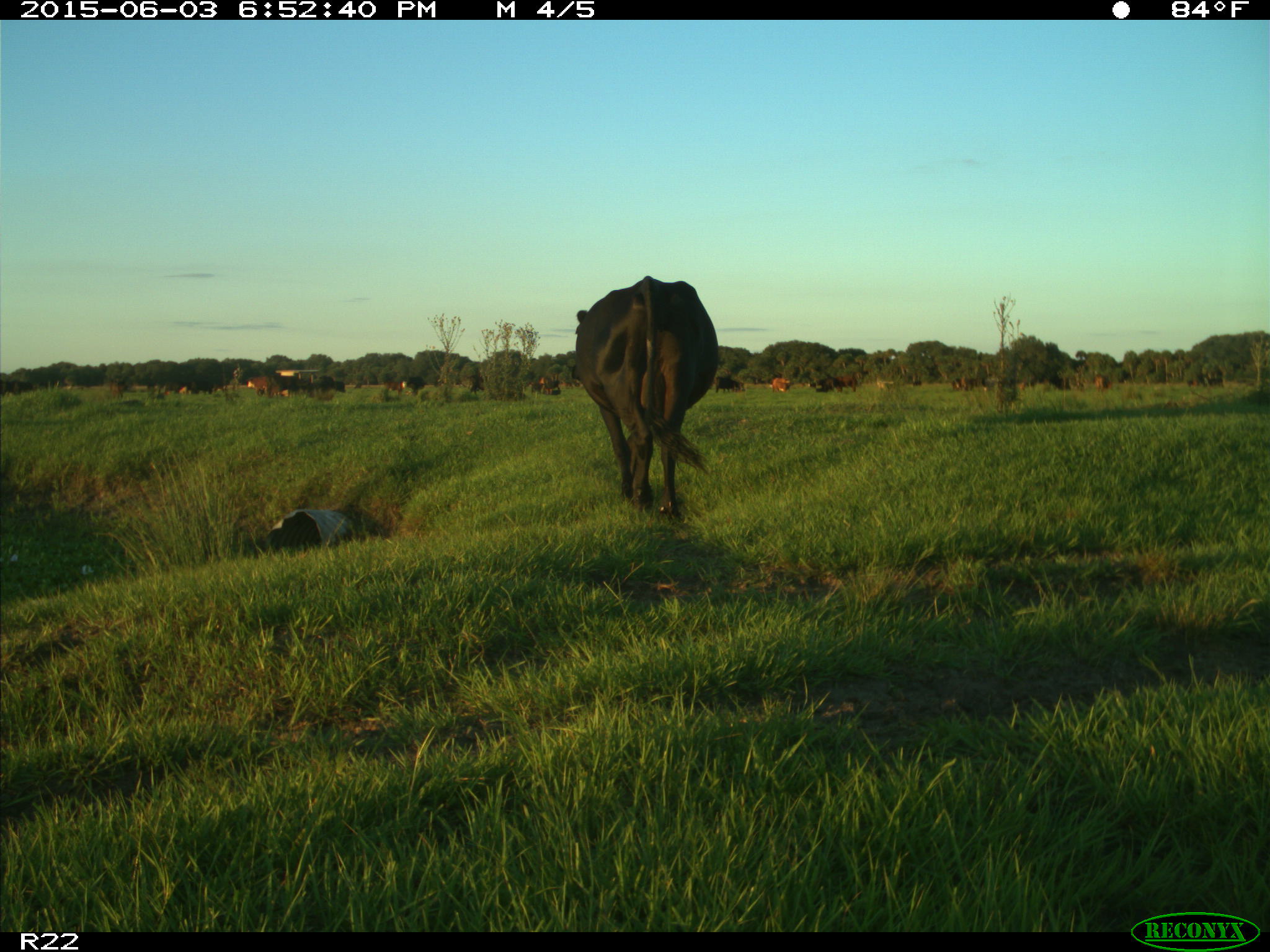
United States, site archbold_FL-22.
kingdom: Animalia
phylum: Chordata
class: Mammalia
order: Artiodactyla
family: Suidae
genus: Sus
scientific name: Sus scrofa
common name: wild boar